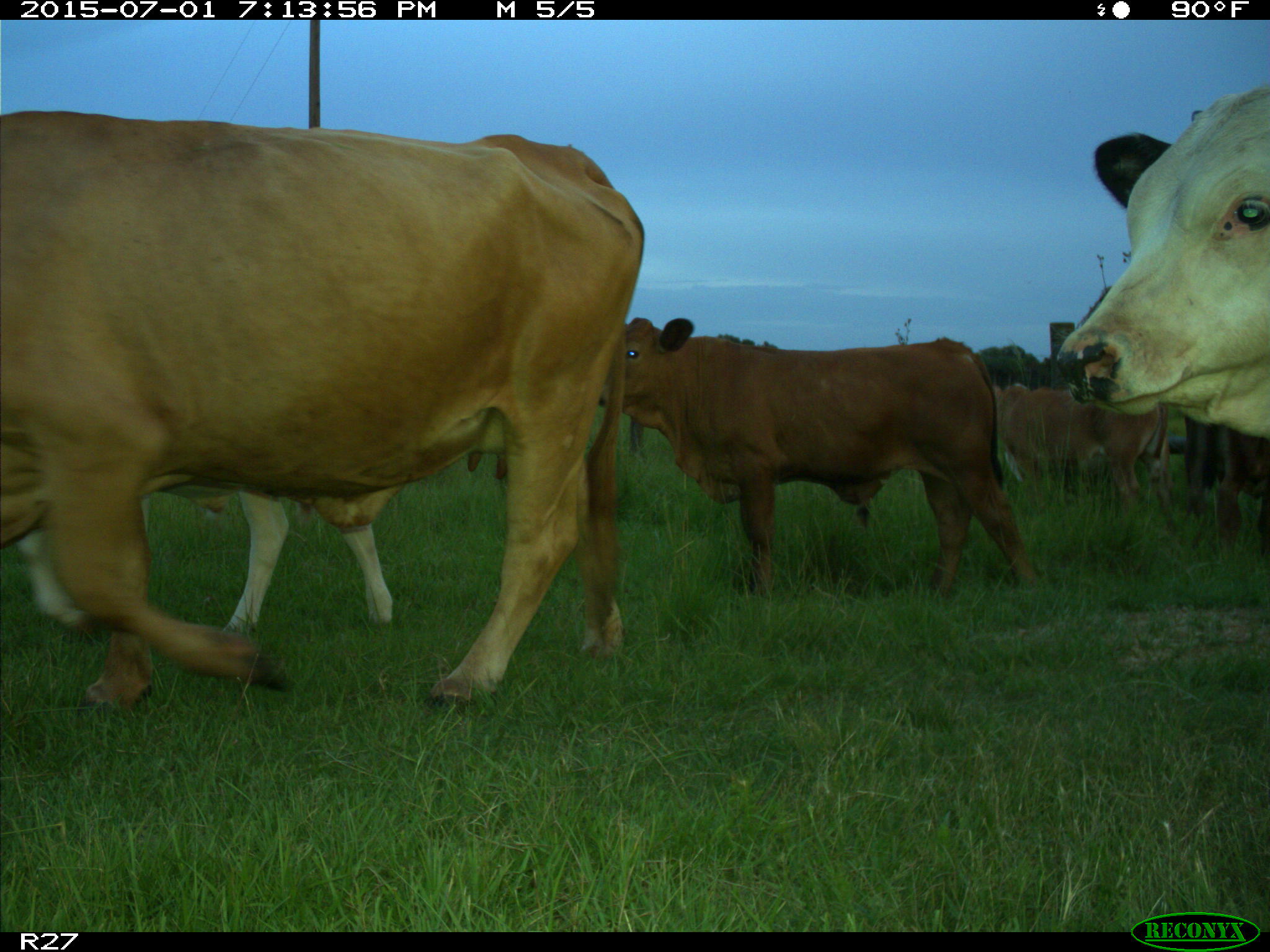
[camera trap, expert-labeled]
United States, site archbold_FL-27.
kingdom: Animalia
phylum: Chordata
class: Mammalia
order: Artiodactyla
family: Bovidae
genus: Bos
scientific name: Bos taurus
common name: domestic cow